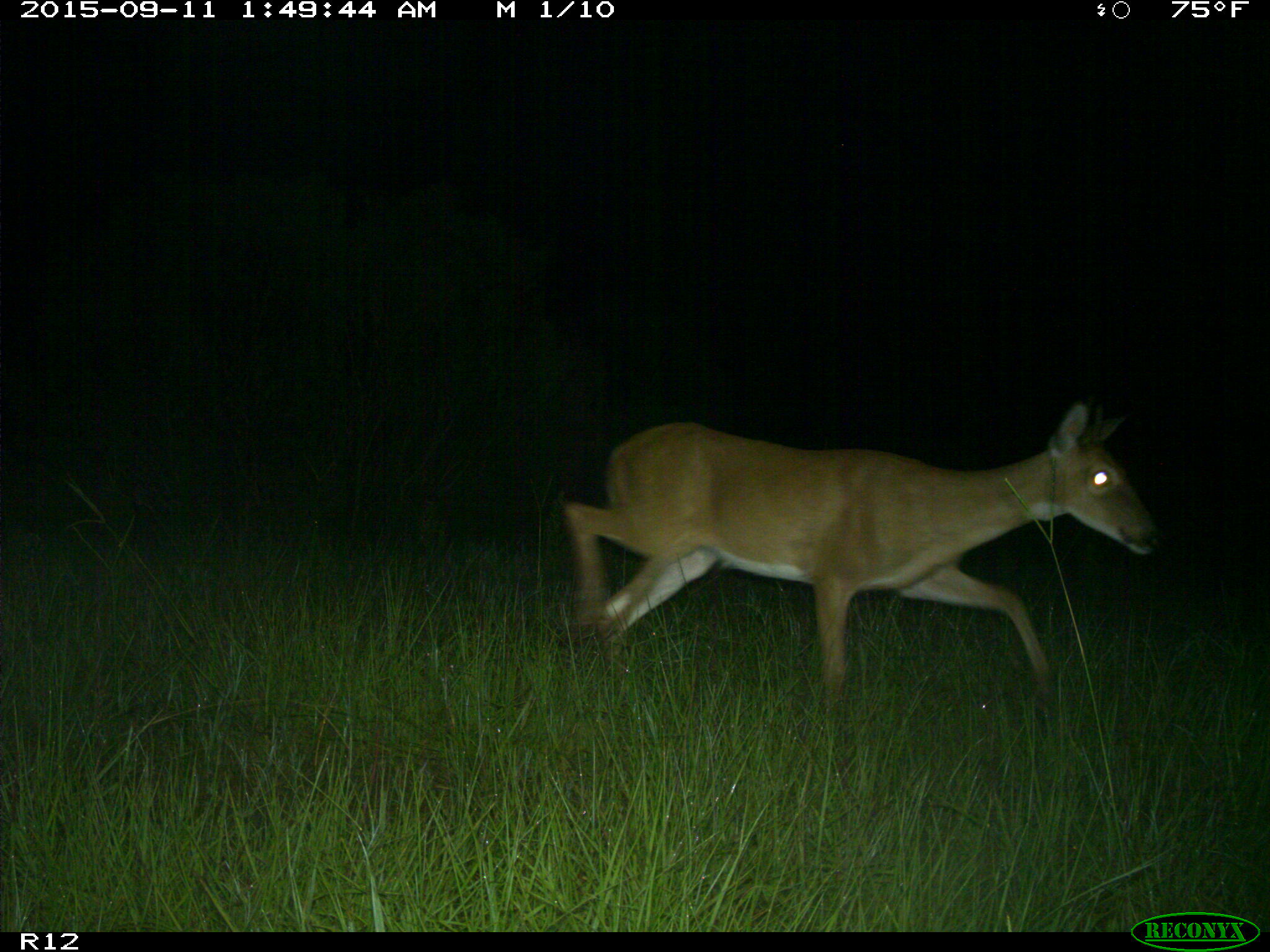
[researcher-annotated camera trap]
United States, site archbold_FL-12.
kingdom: Animalia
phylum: Chordata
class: Mammalia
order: Artiodactyla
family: Cervidae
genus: Odocoileus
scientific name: Odocoileus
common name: deer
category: unidentified deer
Unidentified deer (deer) (Odocoileus).